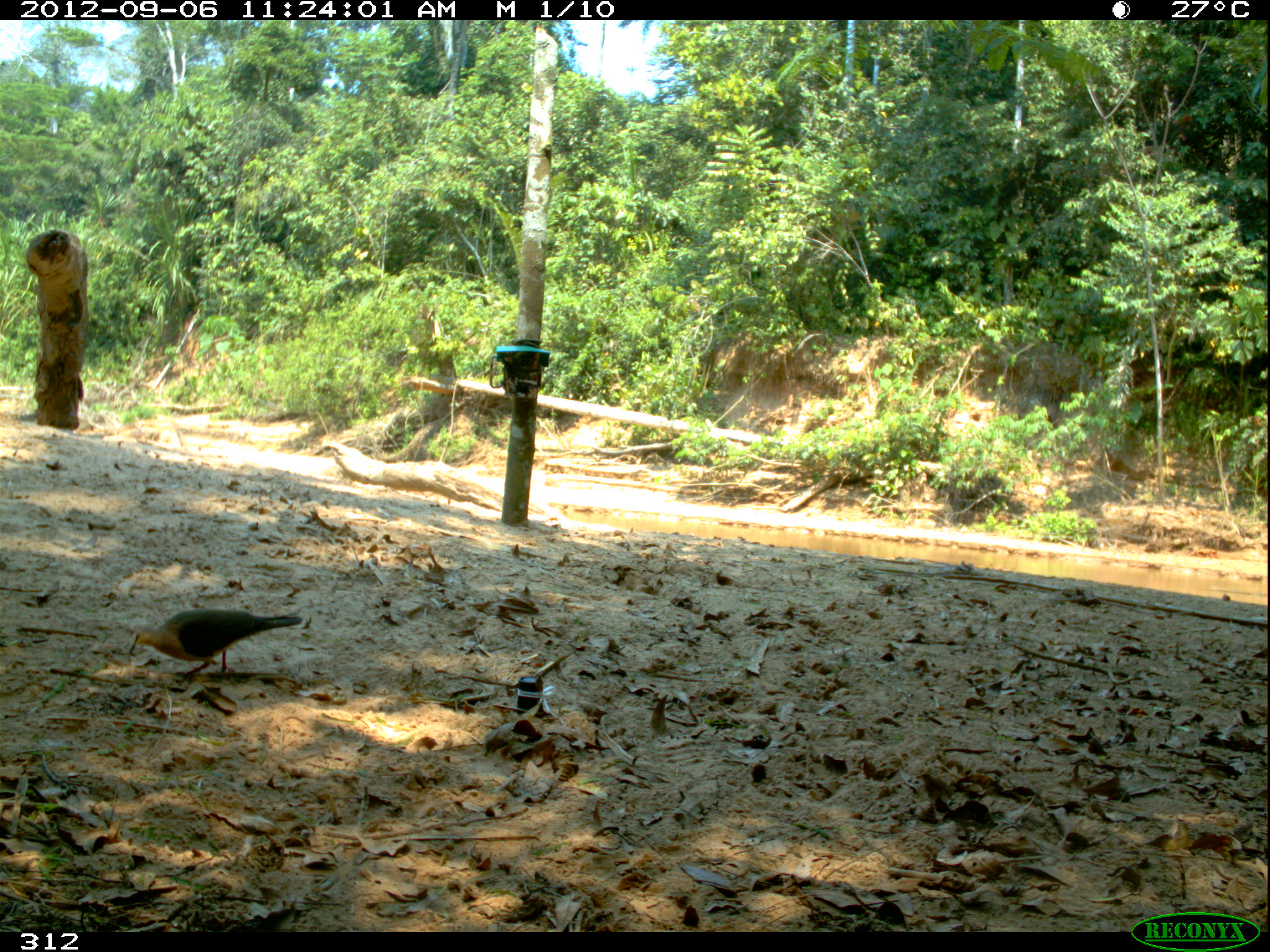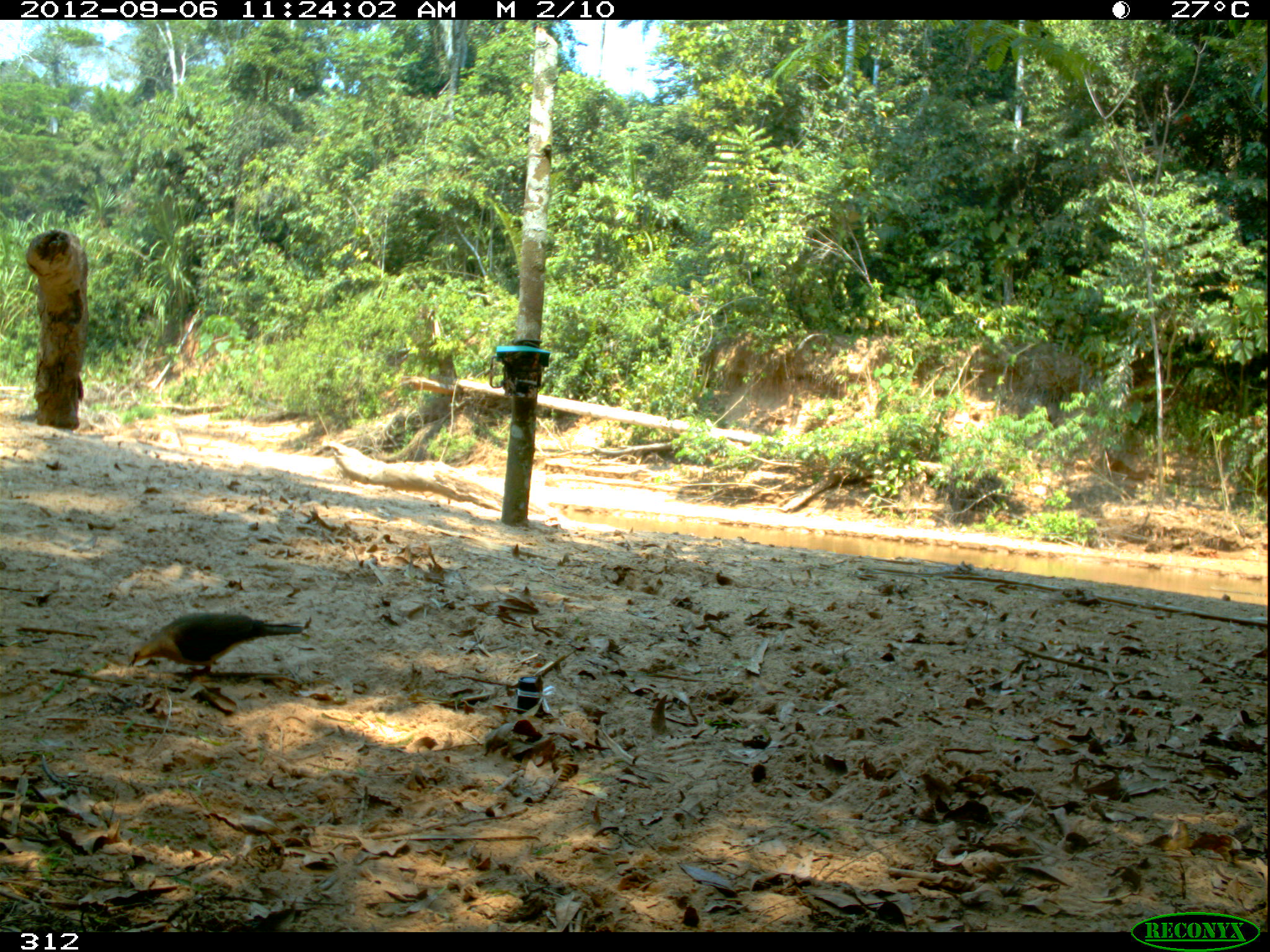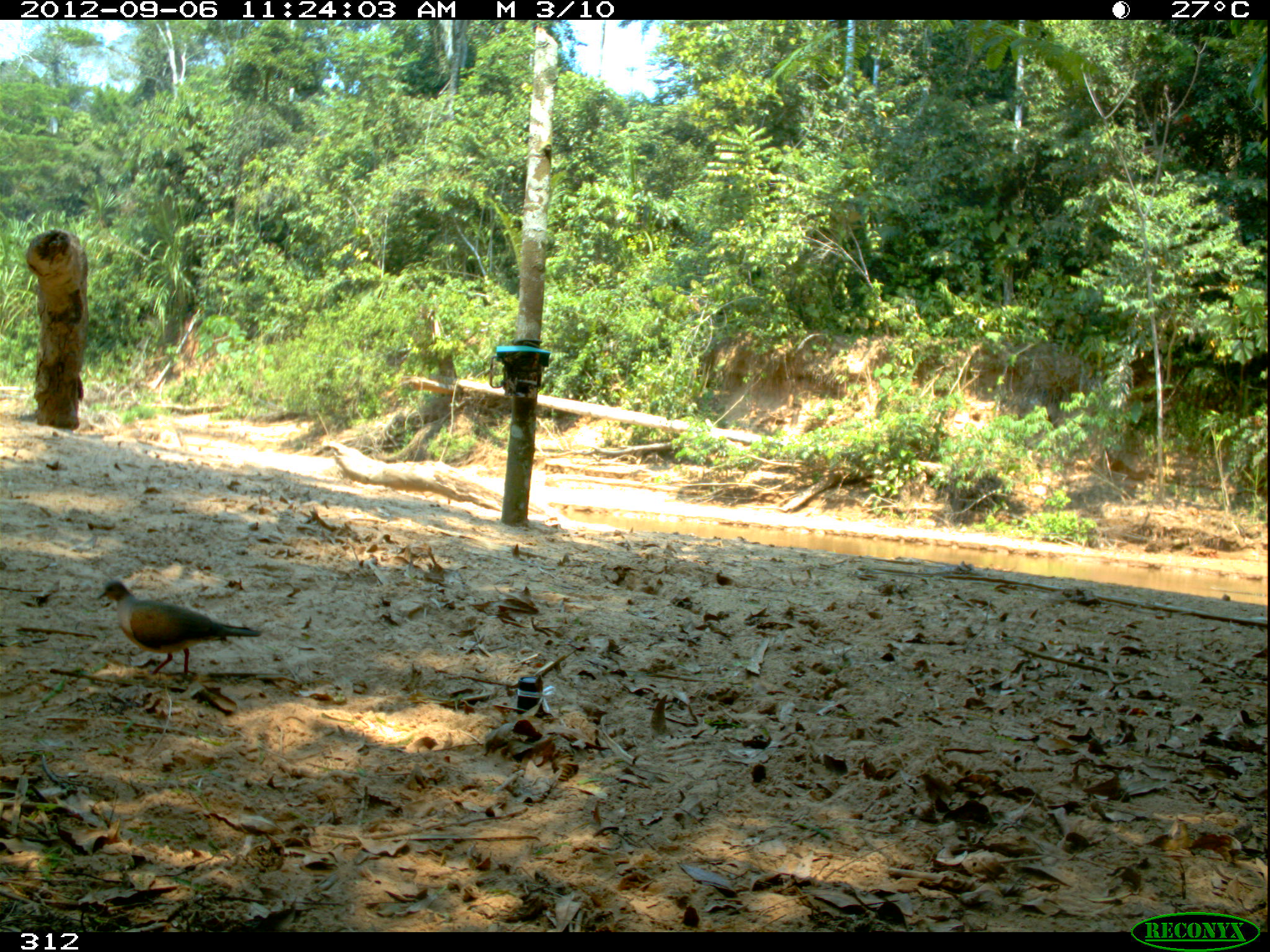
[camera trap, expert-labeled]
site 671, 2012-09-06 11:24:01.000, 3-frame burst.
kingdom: Animalia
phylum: Chordata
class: Aves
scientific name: Aves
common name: bird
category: unknown bird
Unknown bird (bird) (Aves).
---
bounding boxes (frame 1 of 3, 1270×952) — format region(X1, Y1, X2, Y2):
unknown bird: region(127, 608, 302, 678)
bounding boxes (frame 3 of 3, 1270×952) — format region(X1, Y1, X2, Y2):
unknown bird: region(94, 579, 264, 679)